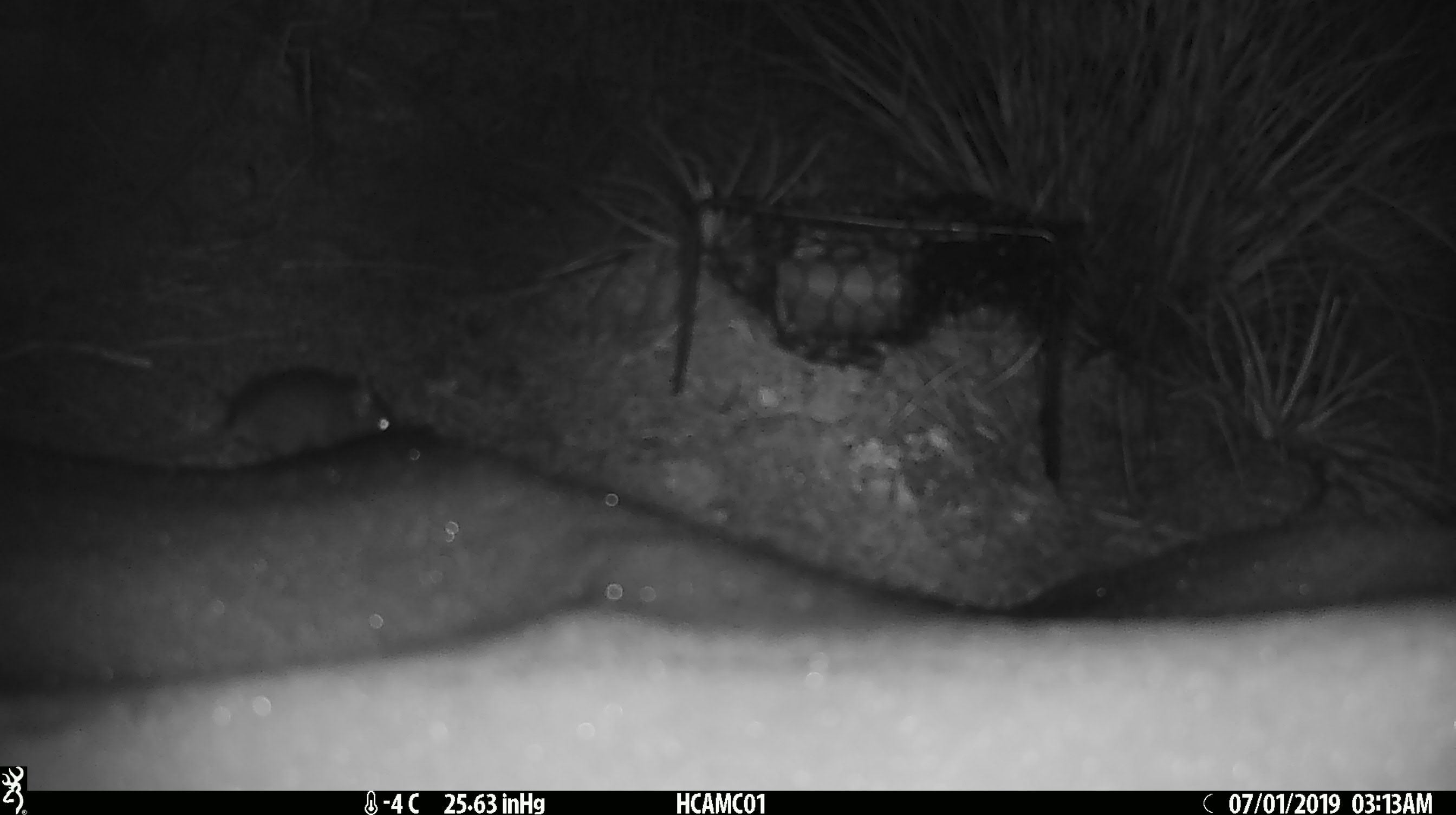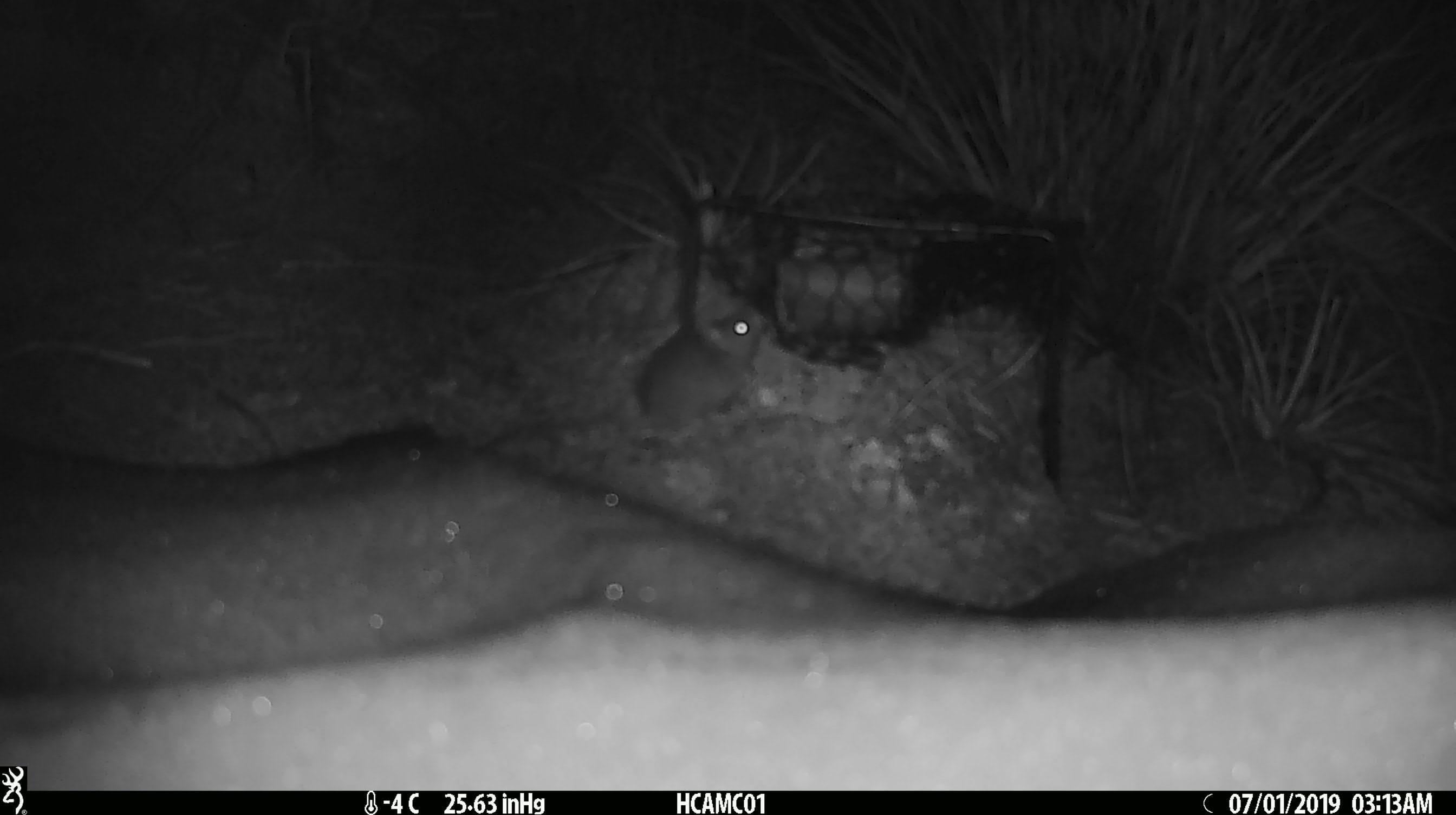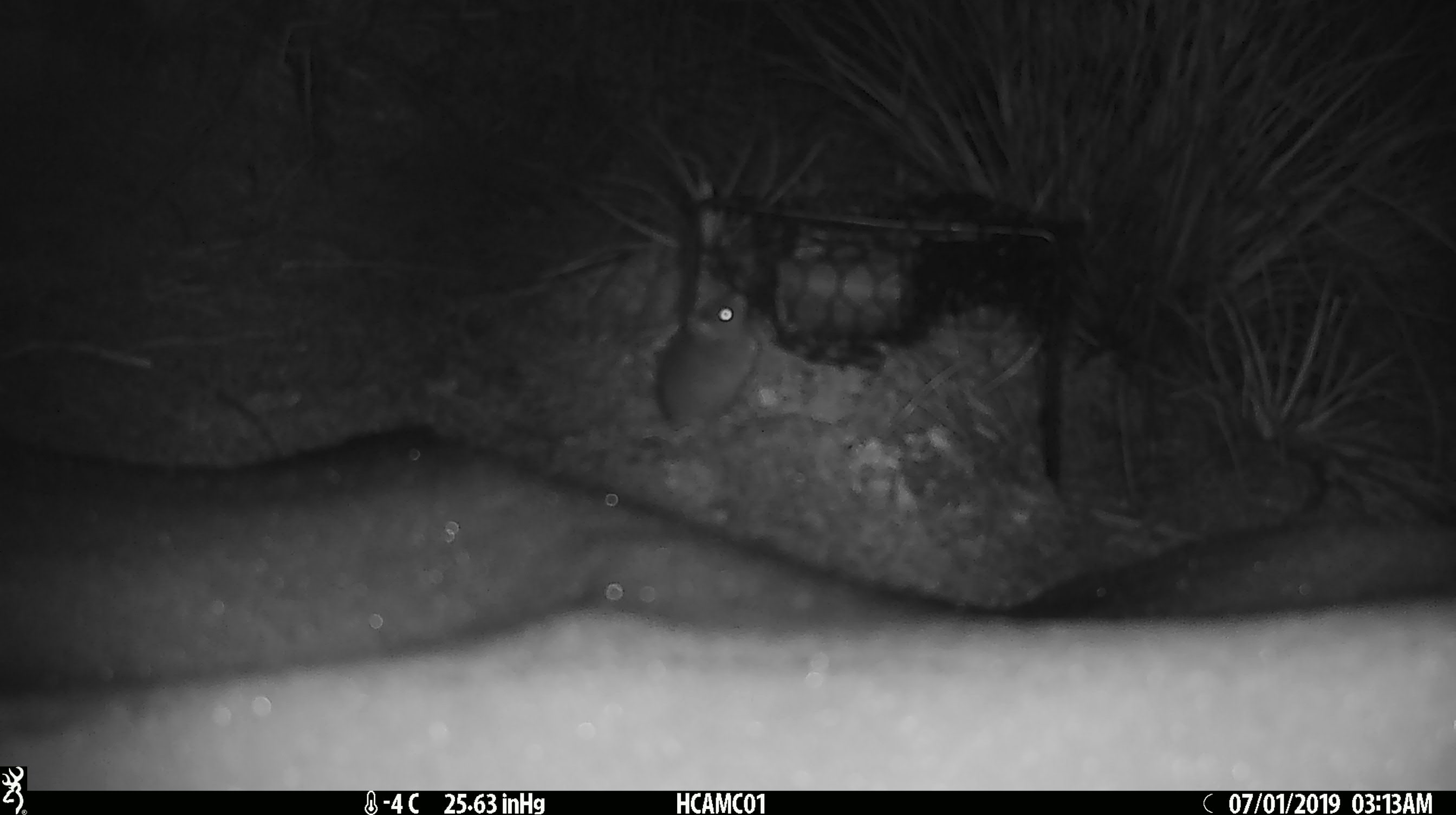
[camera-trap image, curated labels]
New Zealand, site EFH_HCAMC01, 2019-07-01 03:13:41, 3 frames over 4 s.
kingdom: Animalia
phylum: Chordata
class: Mammalia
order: Rodentia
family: Muridae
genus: Mus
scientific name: Mus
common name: mouse